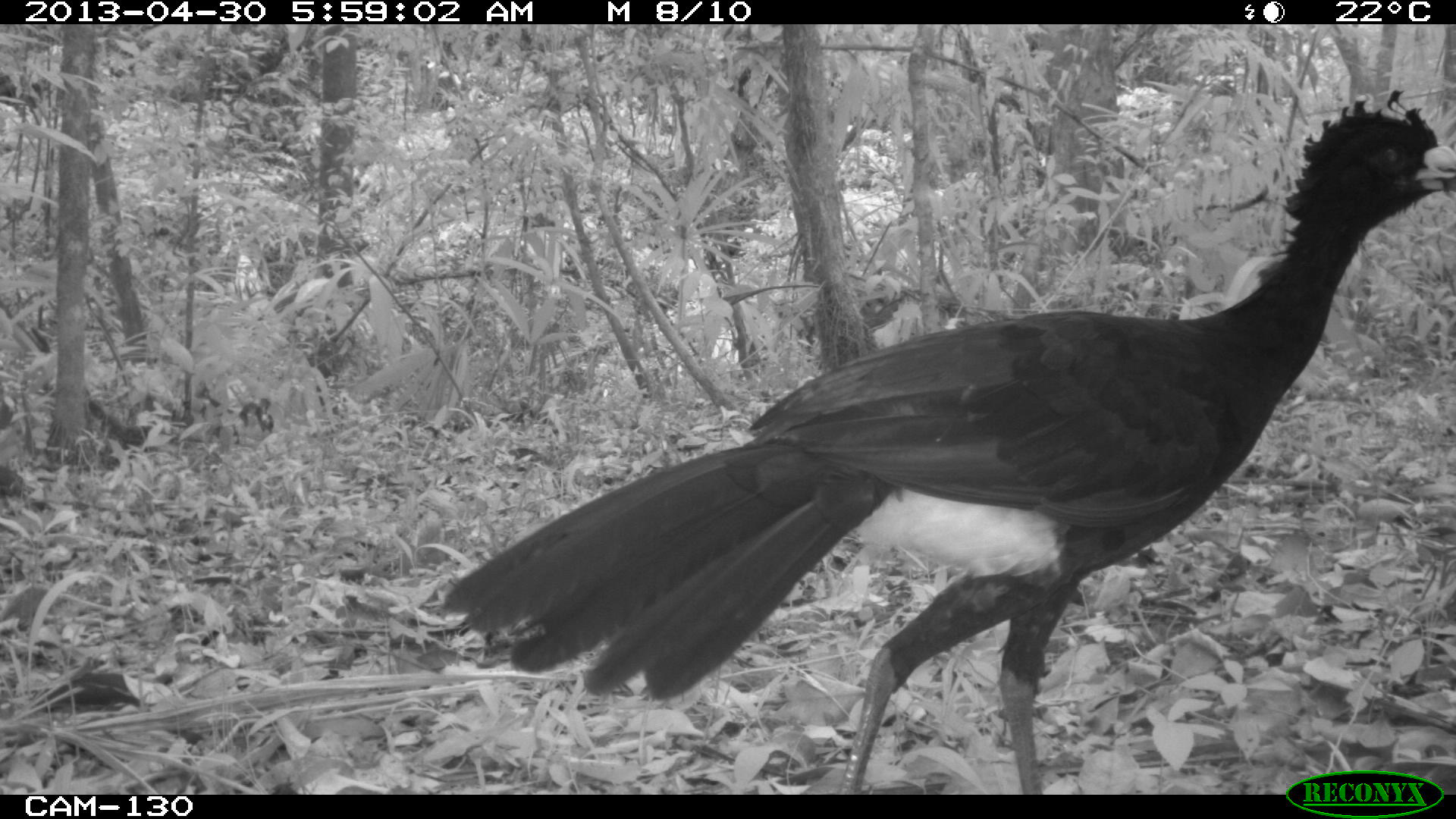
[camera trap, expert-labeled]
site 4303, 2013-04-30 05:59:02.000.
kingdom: Animalia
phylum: Chordata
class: Aves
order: Galliformes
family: Cracidae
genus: Crax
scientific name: Crax rubra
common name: great curassow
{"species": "Crax rubra (great curassow)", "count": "2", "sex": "male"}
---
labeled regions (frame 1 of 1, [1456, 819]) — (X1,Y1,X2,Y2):
crax rubra: (434,83,1456,792)